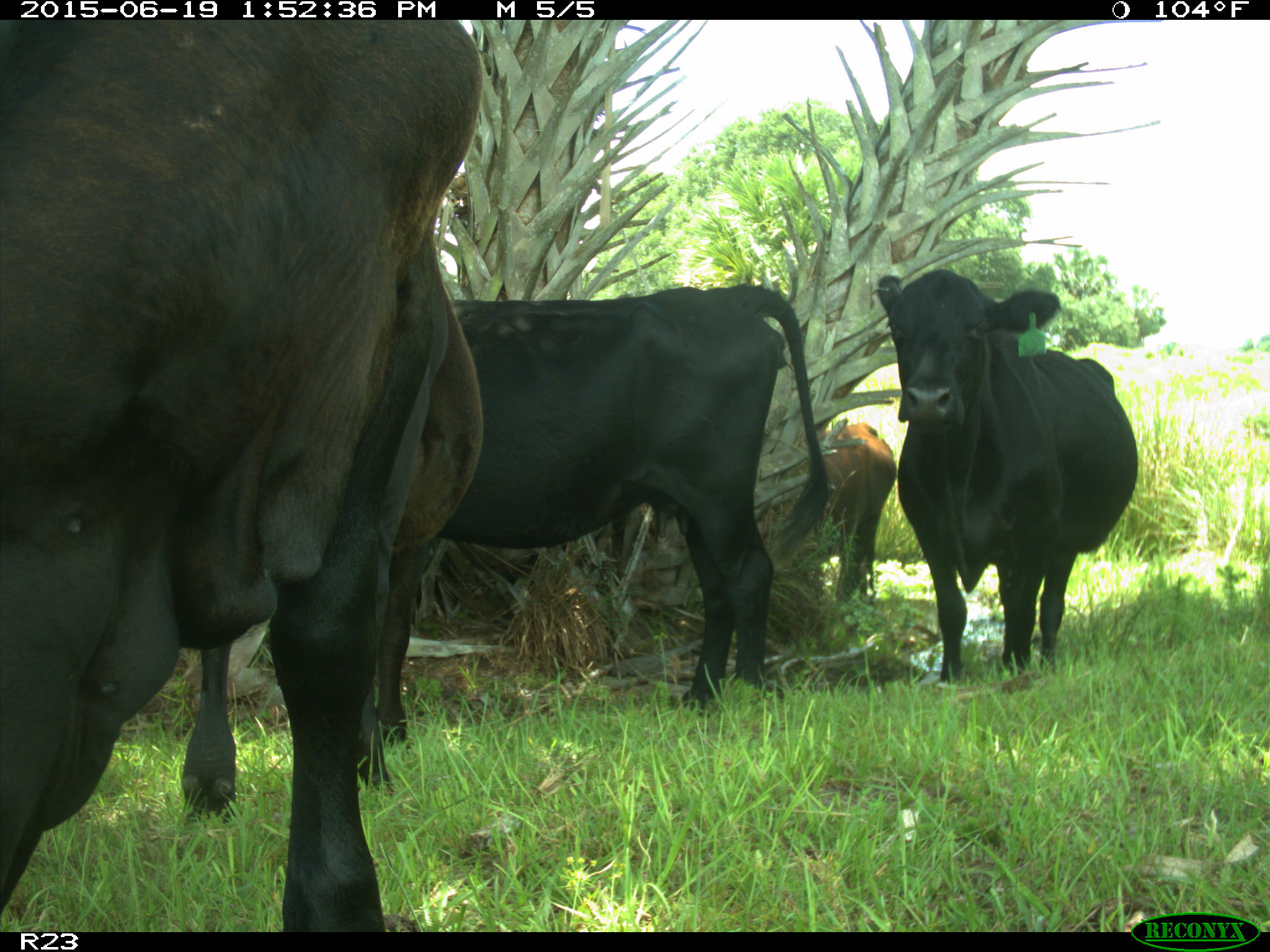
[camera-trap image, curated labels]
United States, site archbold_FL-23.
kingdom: Animalia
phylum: Chordata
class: Mammalia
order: Artiodactyla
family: Suidae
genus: Sus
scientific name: Sus scrofa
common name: wild boar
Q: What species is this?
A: Sus scrofa (wild boar).